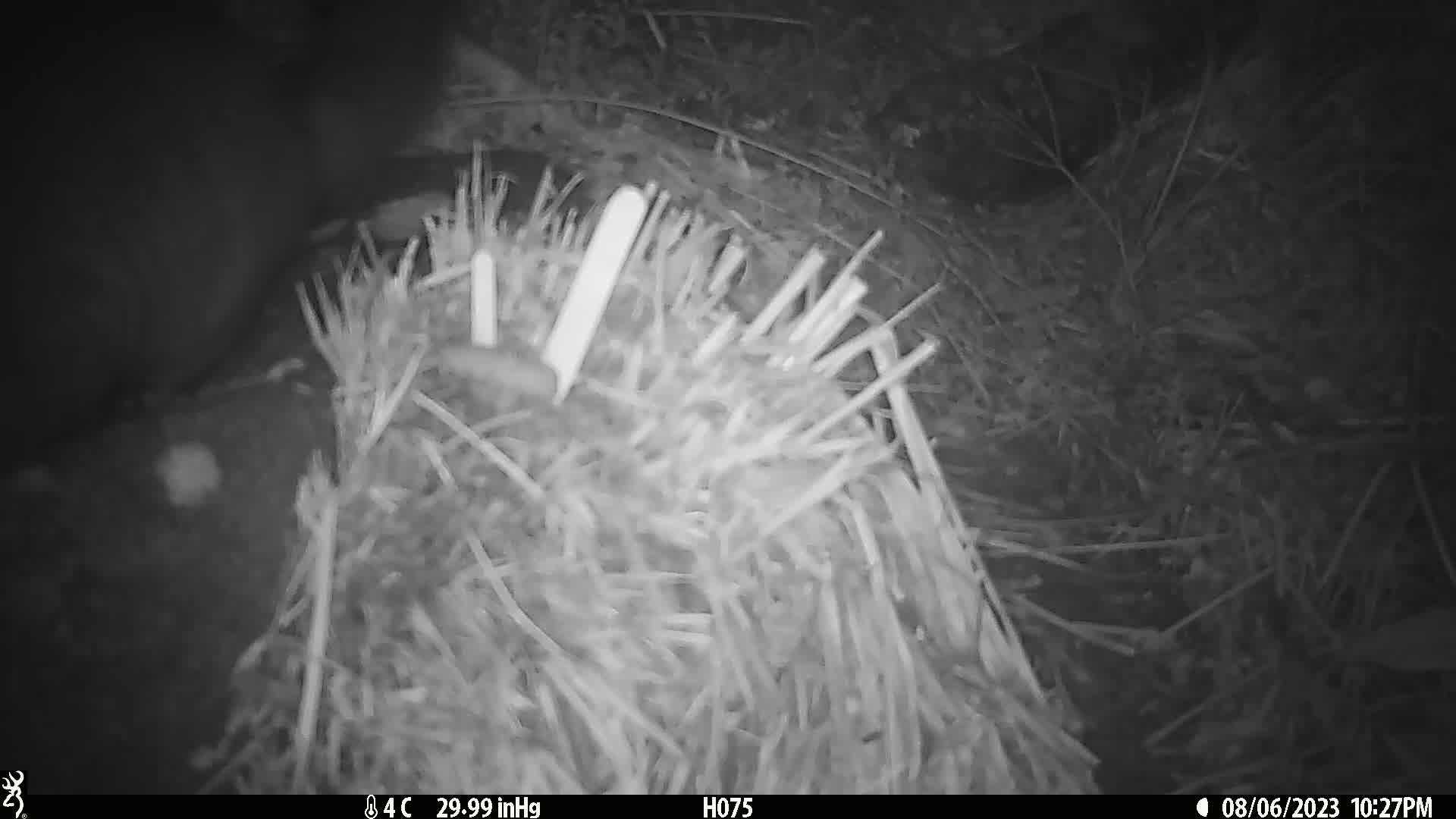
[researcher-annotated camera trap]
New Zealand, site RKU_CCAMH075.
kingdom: Animalia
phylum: Chordata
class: Mammalia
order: Diprotodontia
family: Phalangeridae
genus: Trichosurus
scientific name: Trichosurus vulpecula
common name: common brushtail possum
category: possum